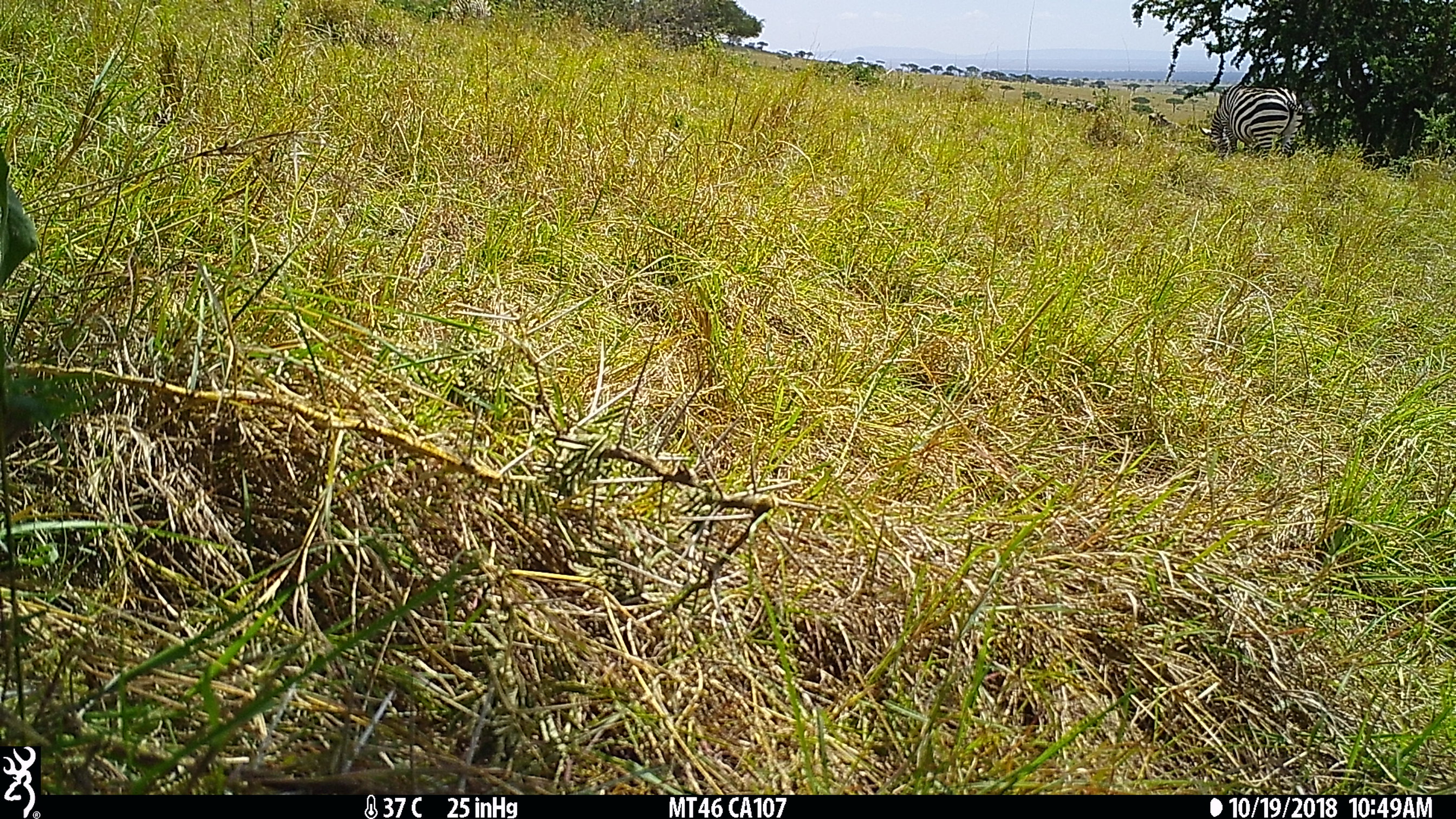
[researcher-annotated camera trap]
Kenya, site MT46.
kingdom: Animalia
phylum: Chordata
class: Mammalia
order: Perissodactyla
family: Equidae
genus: Equus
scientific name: Equus quagga burchellii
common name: burchell's zebra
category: zebra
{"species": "zebra (burchell's zebra) (Equus quagga burchellii)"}